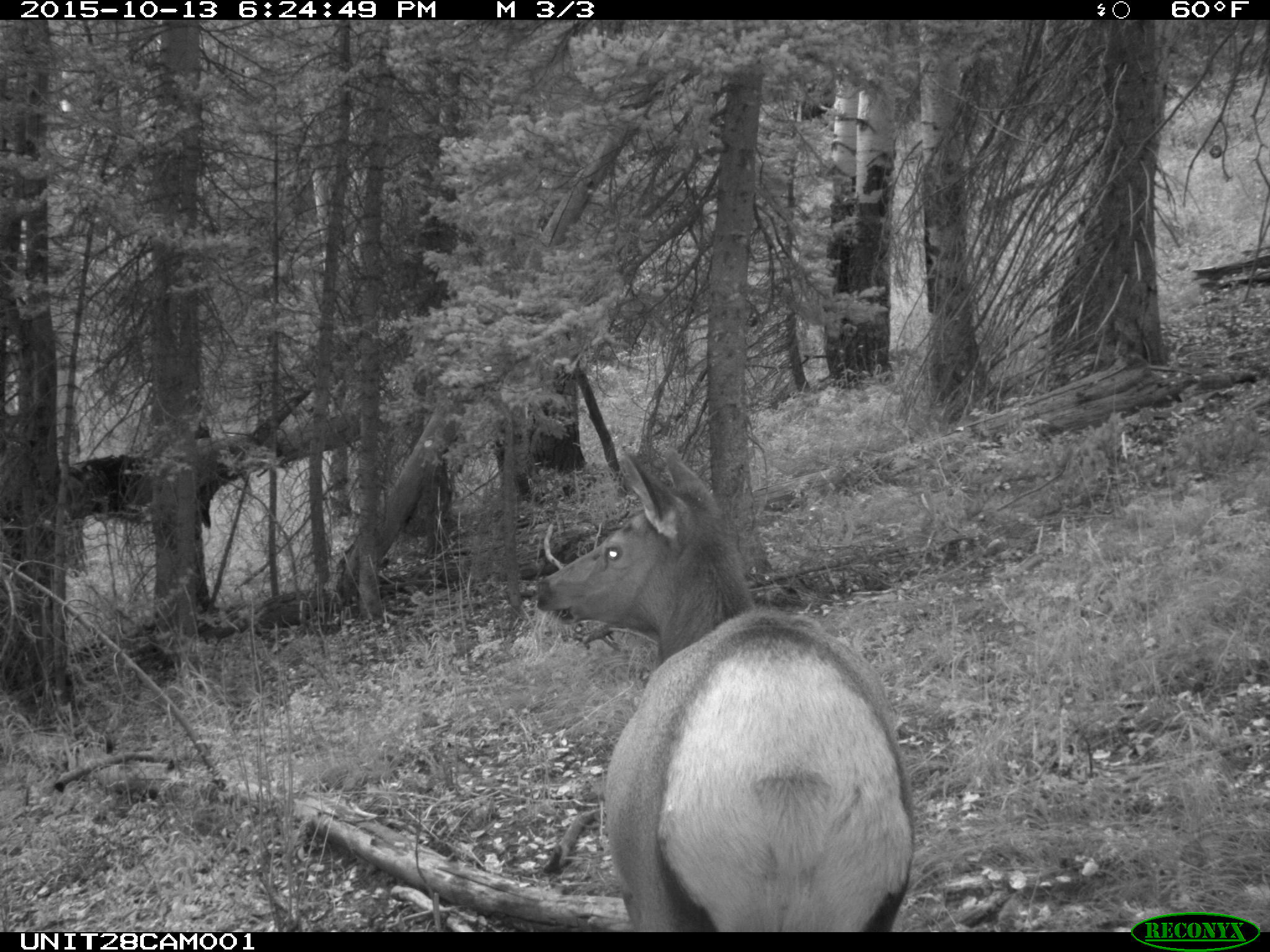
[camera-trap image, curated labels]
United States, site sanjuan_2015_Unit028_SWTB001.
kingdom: Animalia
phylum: Chordata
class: Mammalia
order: Artiodactyla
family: Cervidae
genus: Cervus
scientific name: Cervus elaphus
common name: red deer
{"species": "Cervus elaphus (red deer)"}